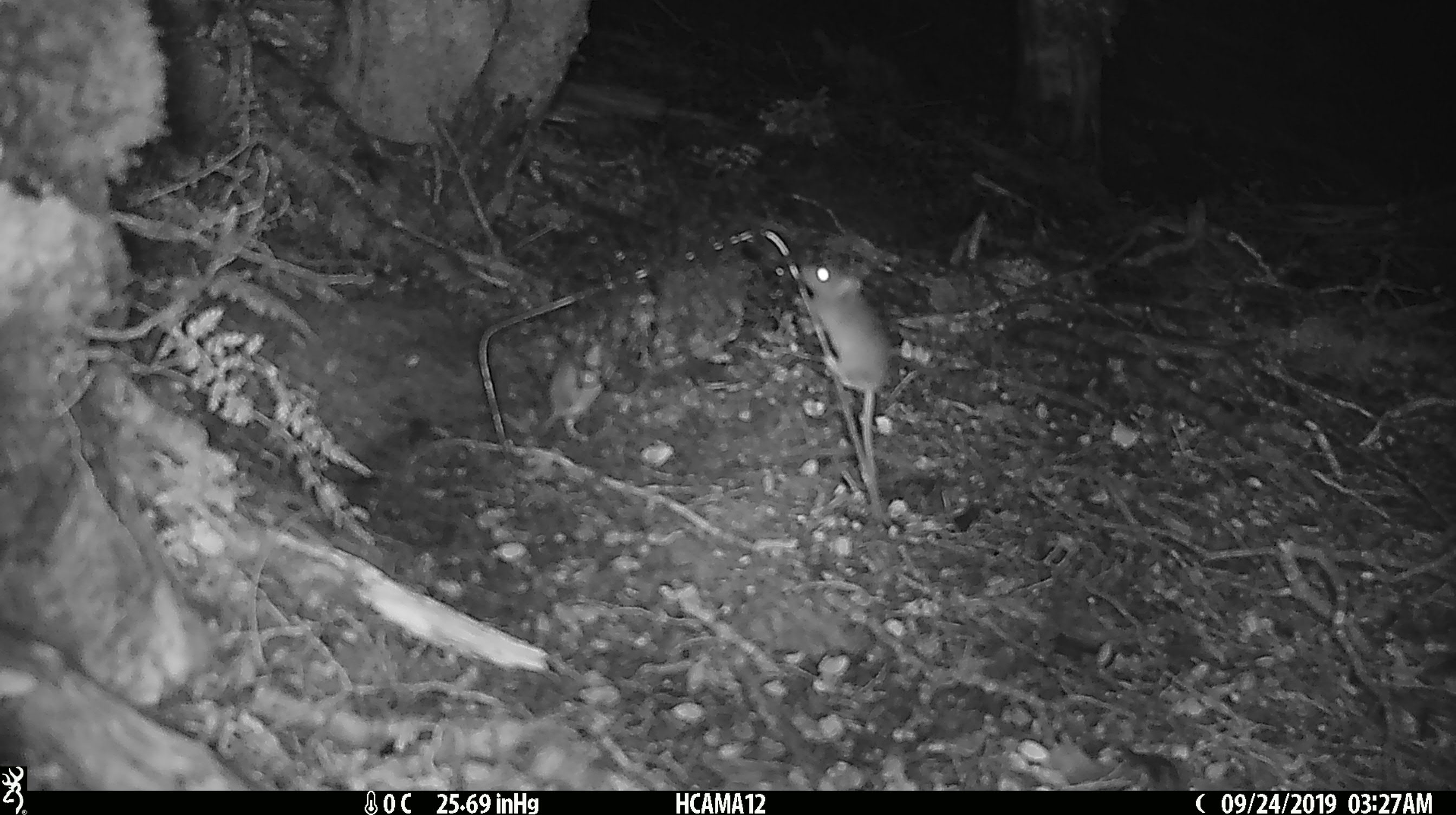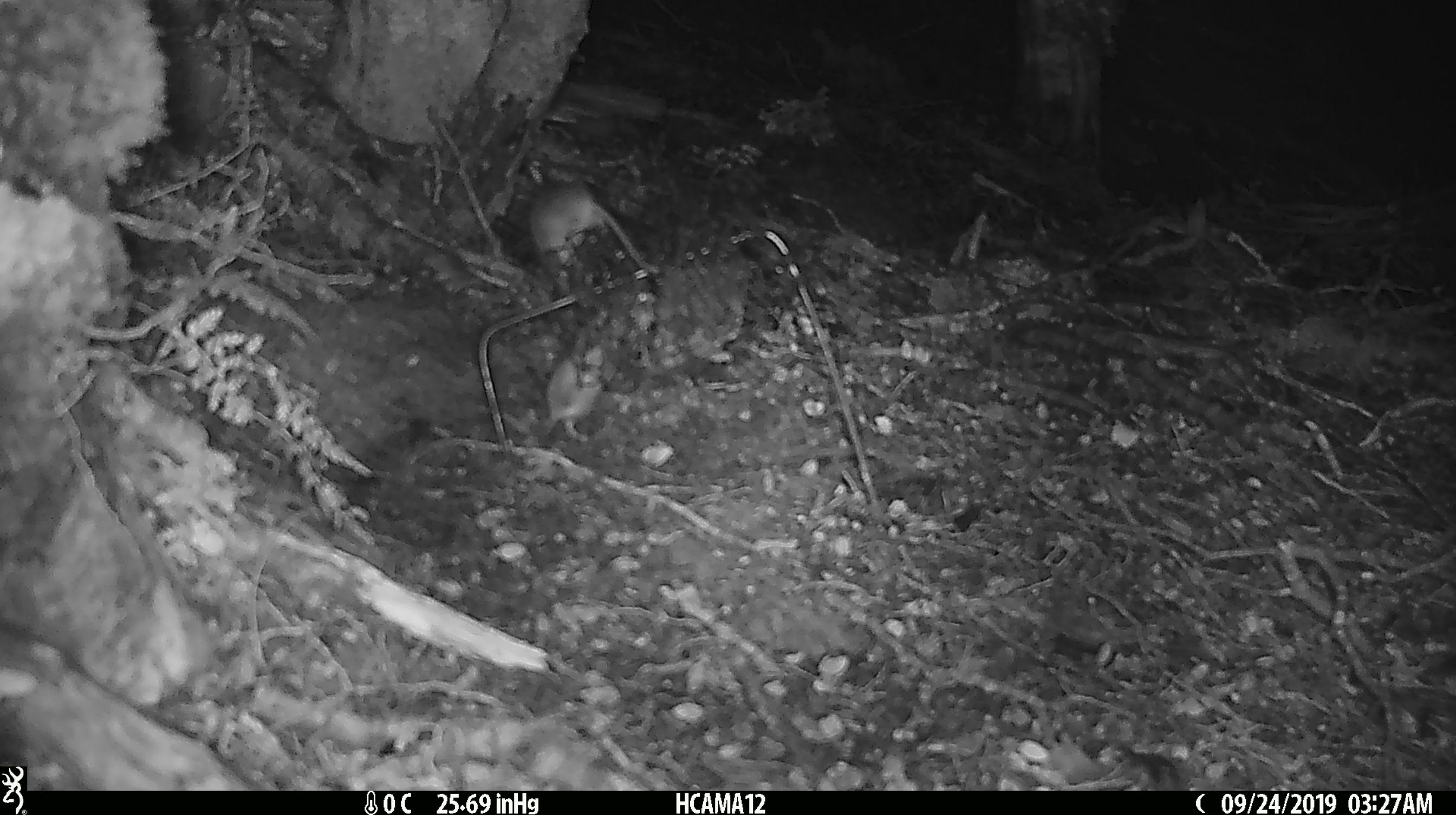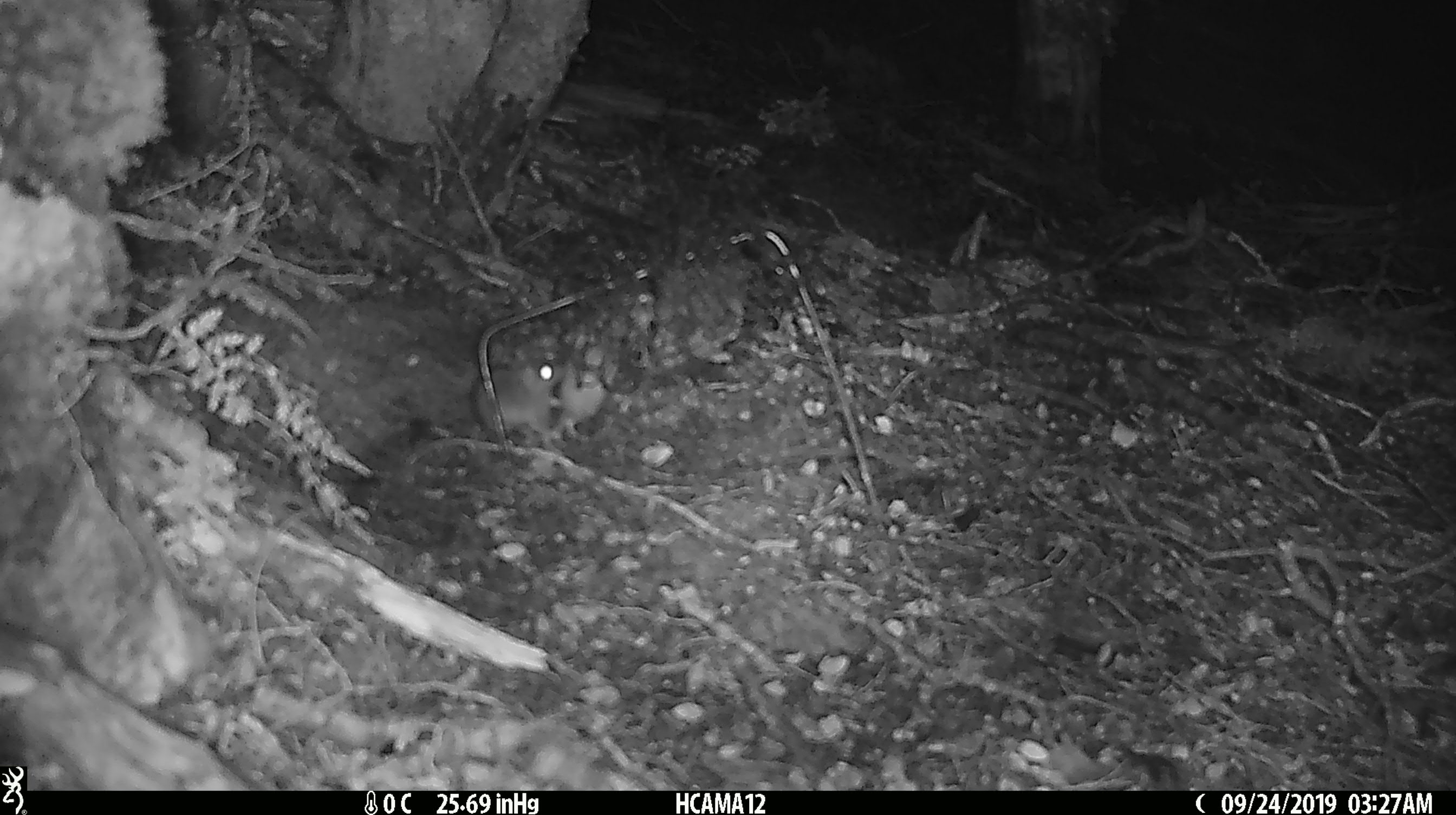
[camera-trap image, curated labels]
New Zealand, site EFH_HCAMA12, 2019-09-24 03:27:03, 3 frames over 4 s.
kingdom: Animalia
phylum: Chordata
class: Mammalia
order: Rodentia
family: Muridae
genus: Mus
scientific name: Mus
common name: mouse